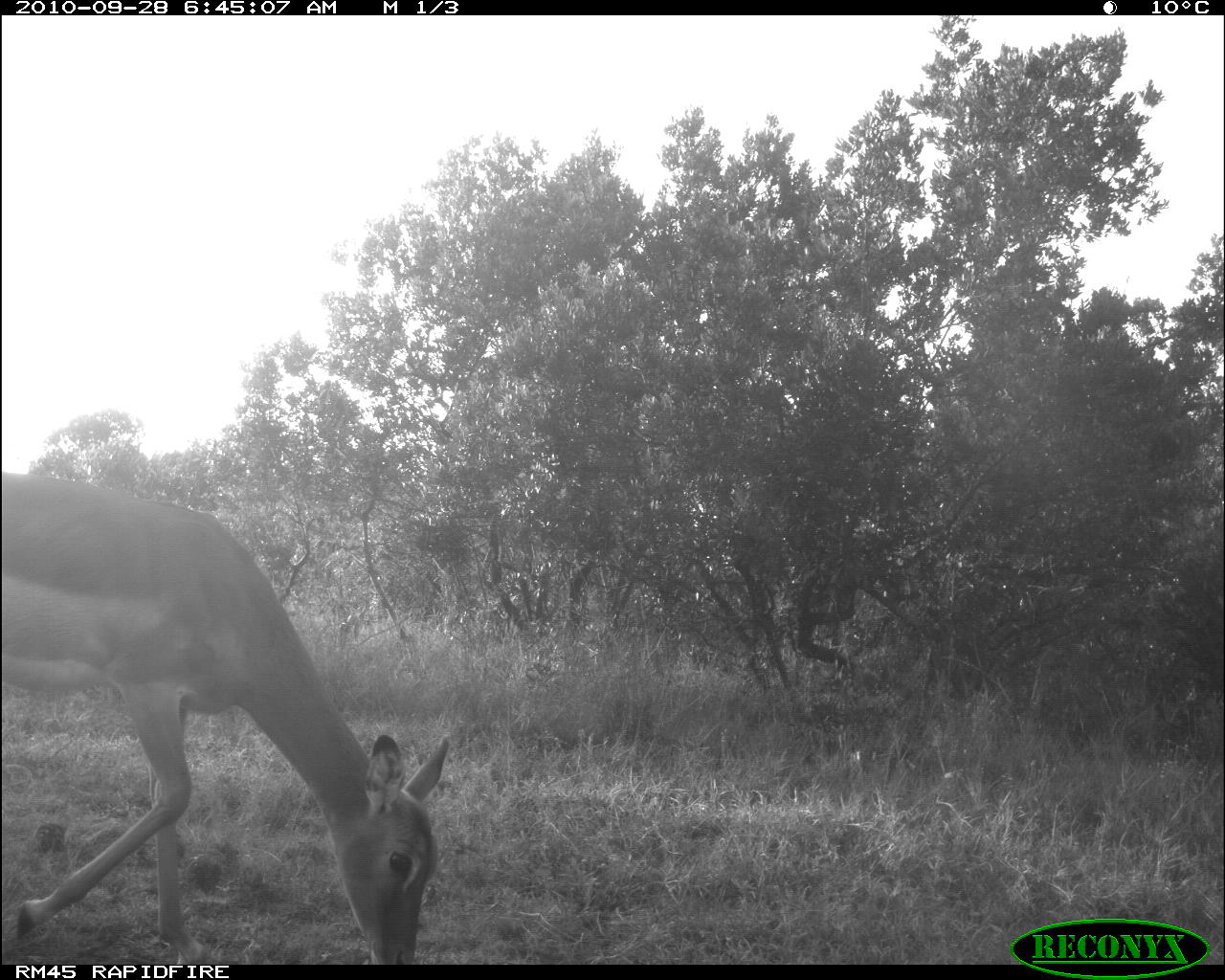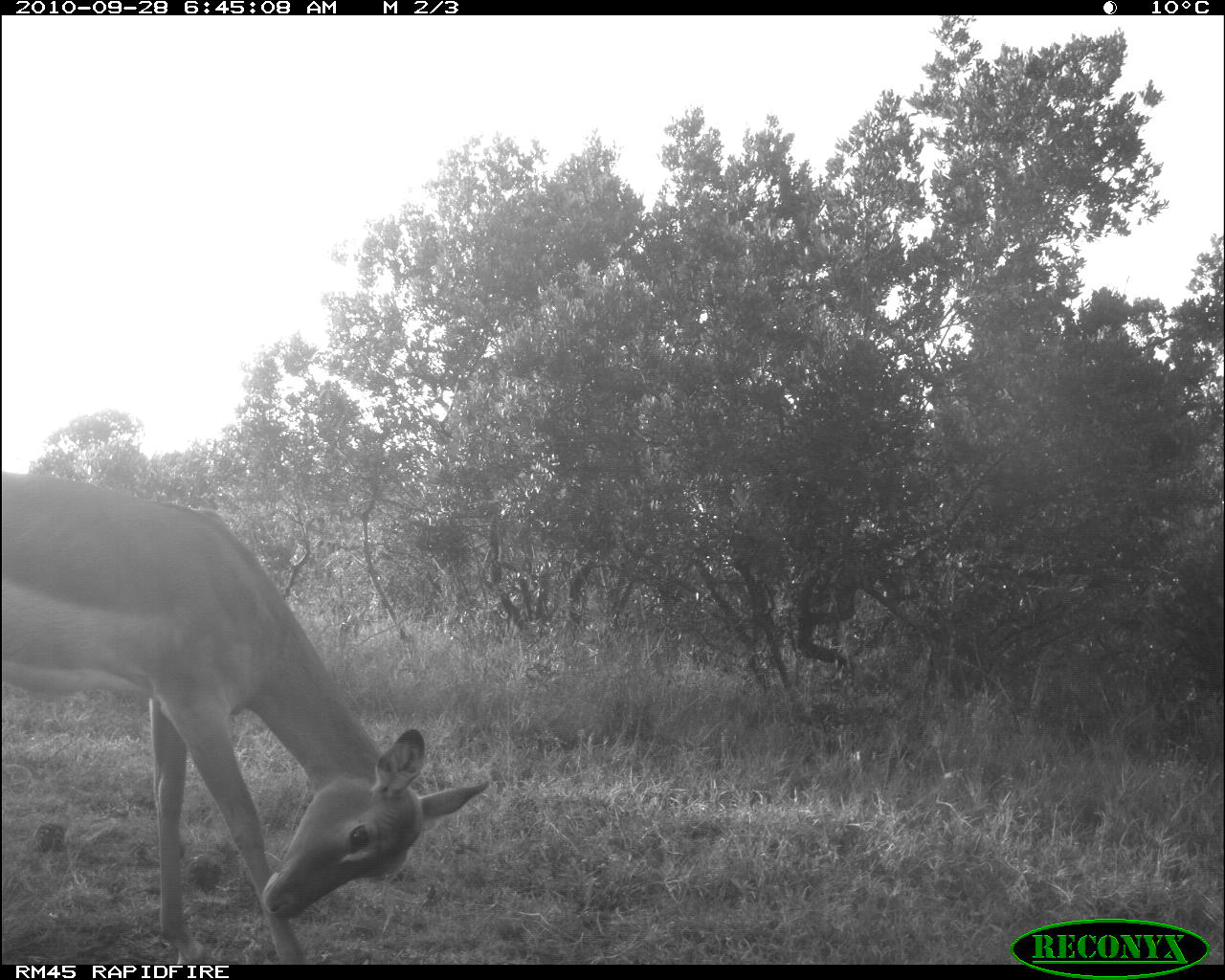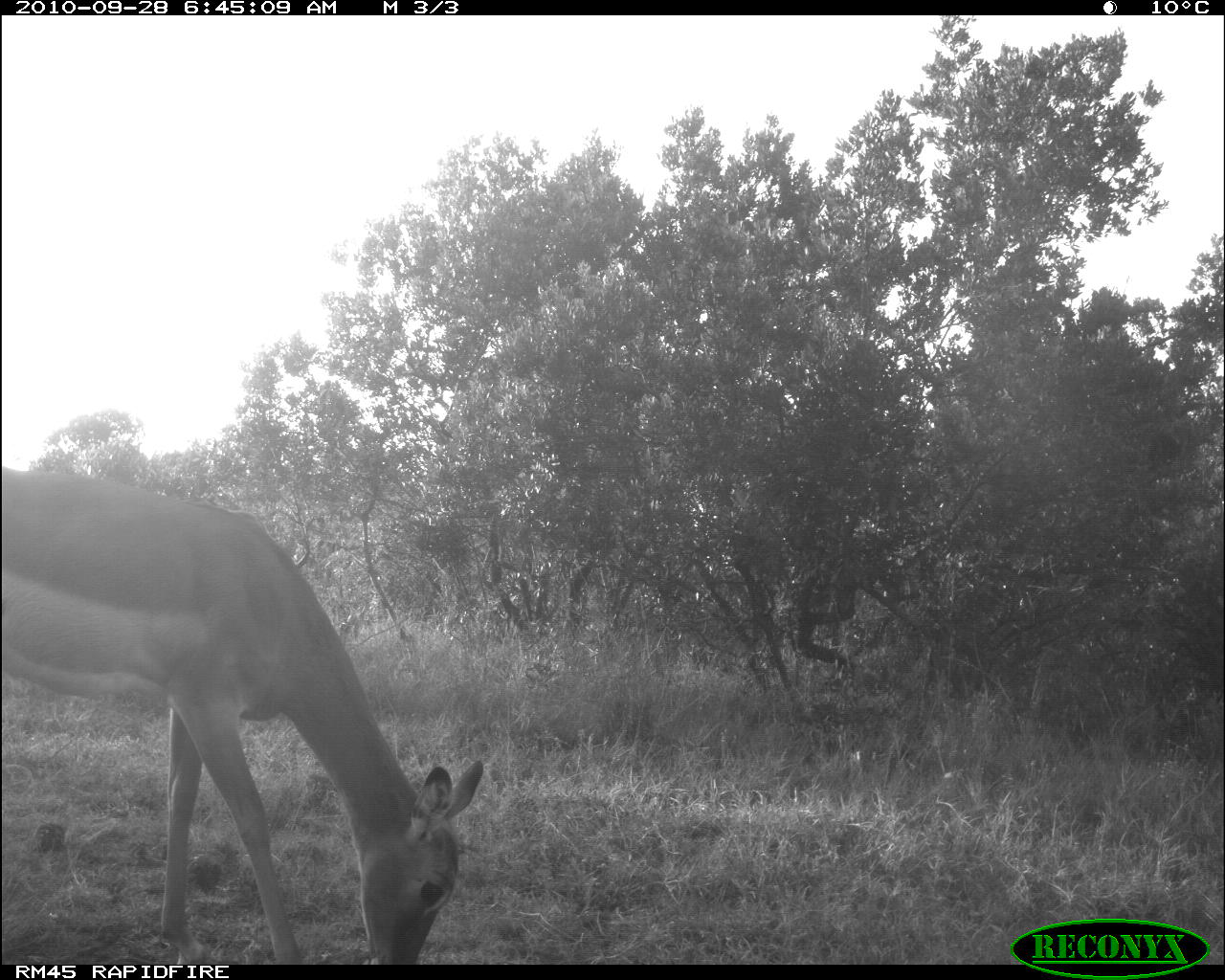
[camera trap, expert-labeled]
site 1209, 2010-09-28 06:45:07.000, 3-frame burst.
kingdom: Animalia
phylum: Chordata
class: Mammalia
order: Artiodactyla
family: Bovidae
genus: Aepyceros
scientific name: Aepyceros melampus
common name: impala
Aepyceros melampus (impala), count 1.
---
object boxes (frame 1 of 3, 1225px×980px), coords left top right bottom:
aepyceros melampus: 3 475 451 963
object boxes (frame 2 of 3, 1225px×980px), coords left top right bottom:
aepyceros melampus: 0 471 489 964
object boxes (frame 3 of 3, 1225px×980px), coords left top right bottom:
aepyceros melampus: 0 463 485 964